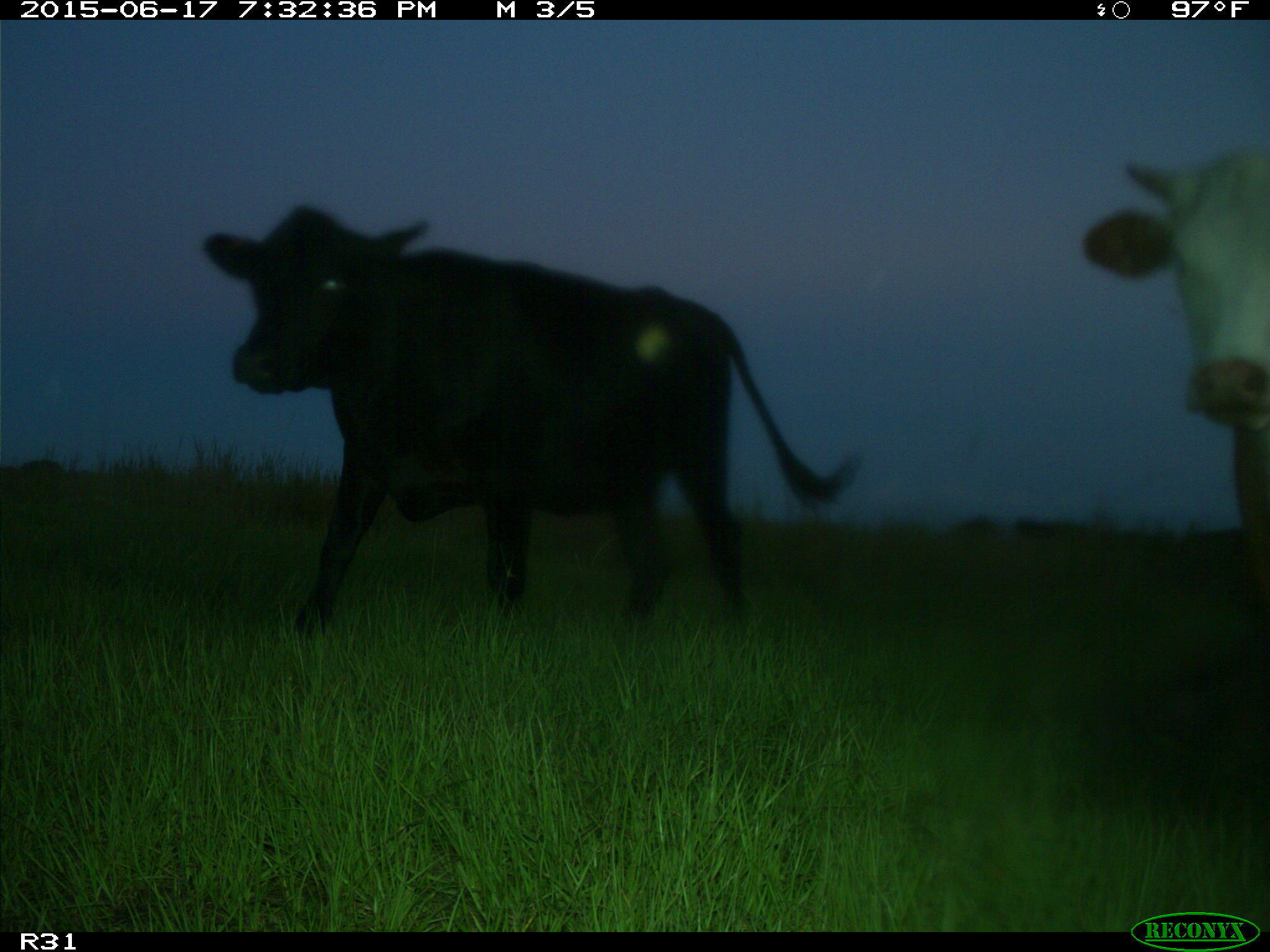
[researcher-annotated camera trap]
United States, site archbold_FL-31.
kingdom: Animalia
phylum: Chordata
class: Mammalia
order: Artiodactyla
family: Bovidae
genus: Bos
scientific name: Bos taurus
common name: domestic cow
Bos taurus (domestic cow).